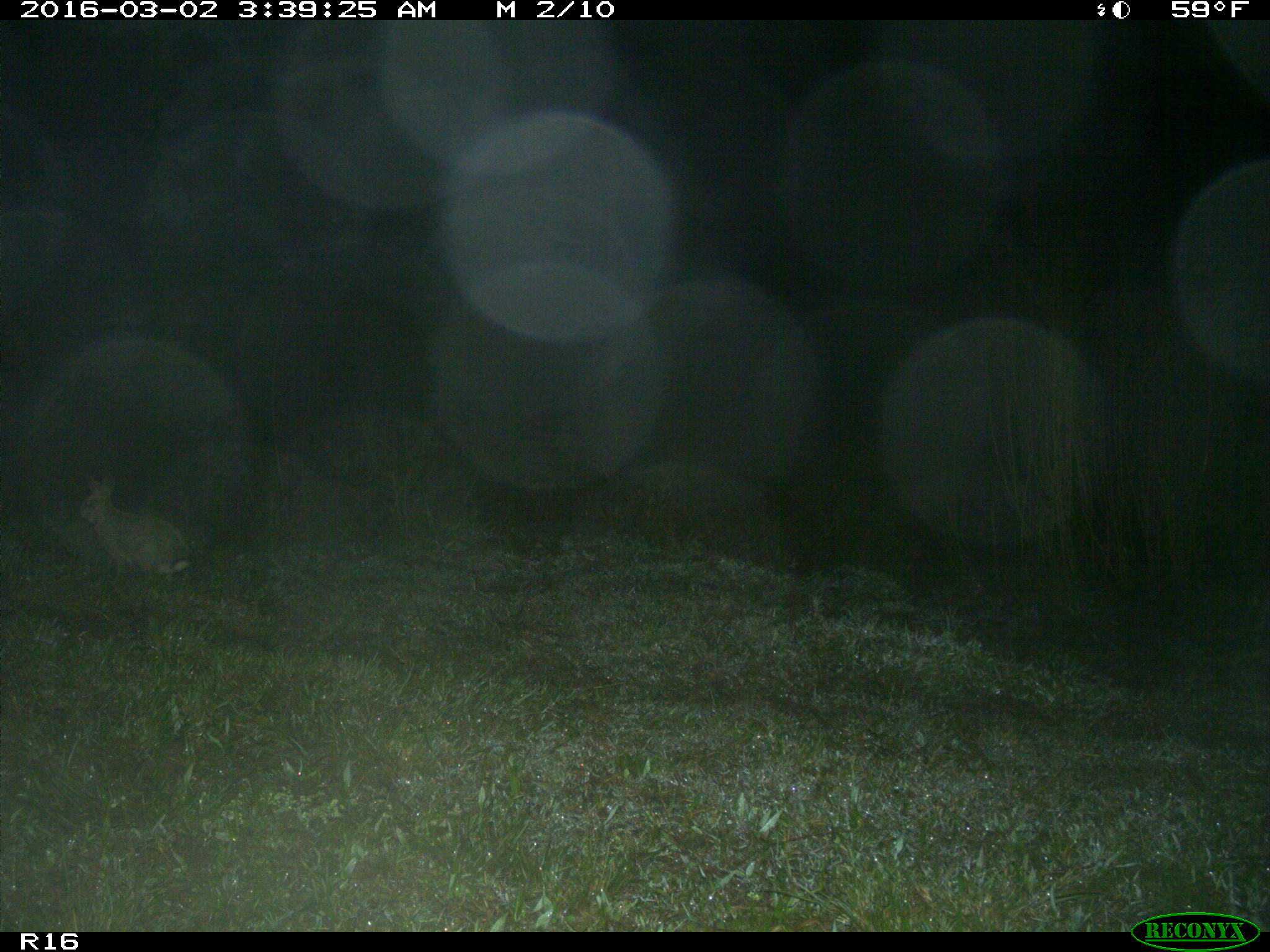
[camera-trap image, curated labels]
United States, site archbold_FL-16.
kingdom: Animalia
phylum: Chordata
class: Mammalia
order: Lagomorpha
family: Leporidae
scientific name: Leporidae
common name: rabbits and hares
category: unidentified rabbit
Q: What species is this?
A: Unidentified rabbit (rabbits and hares) (Leporidae).